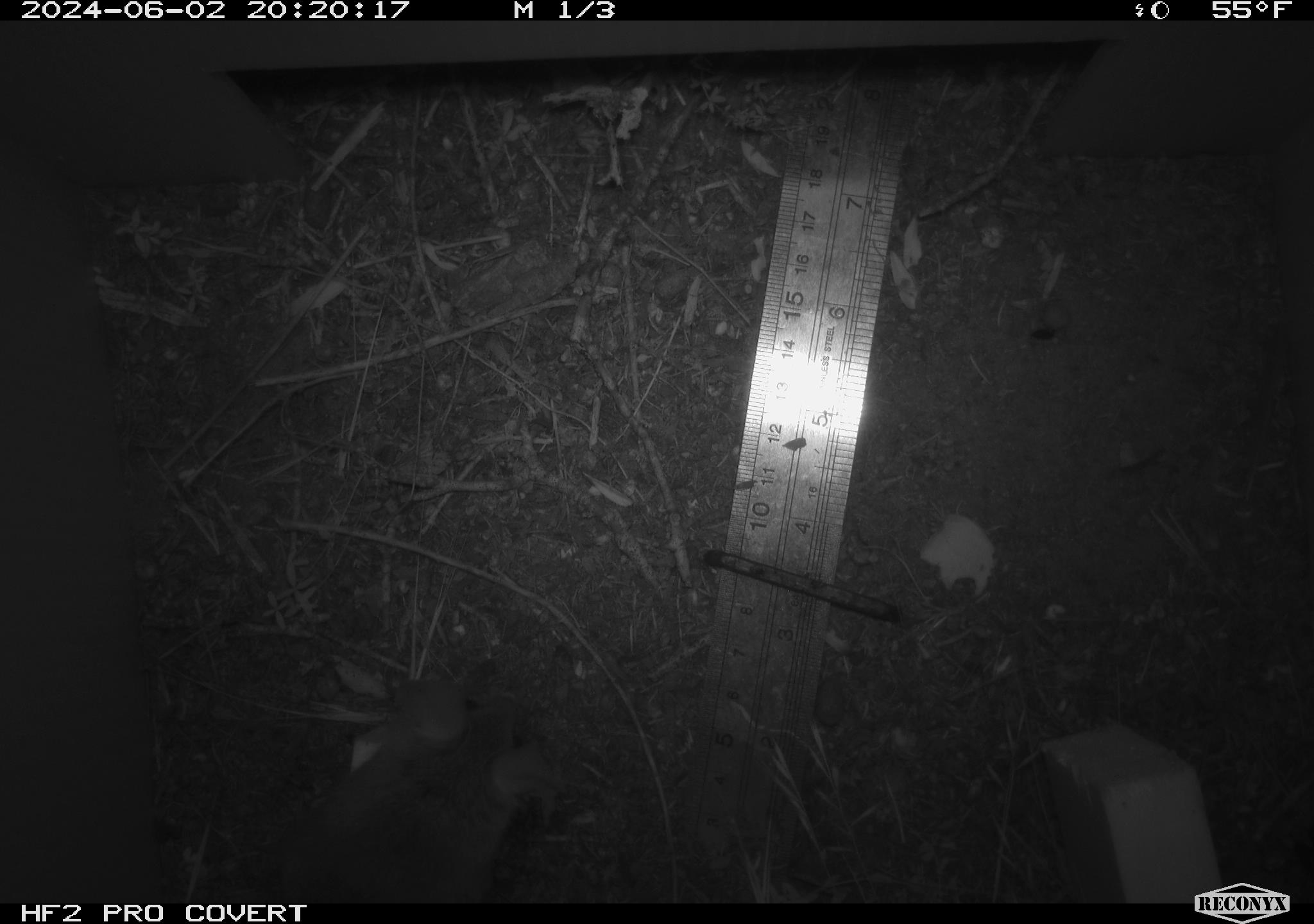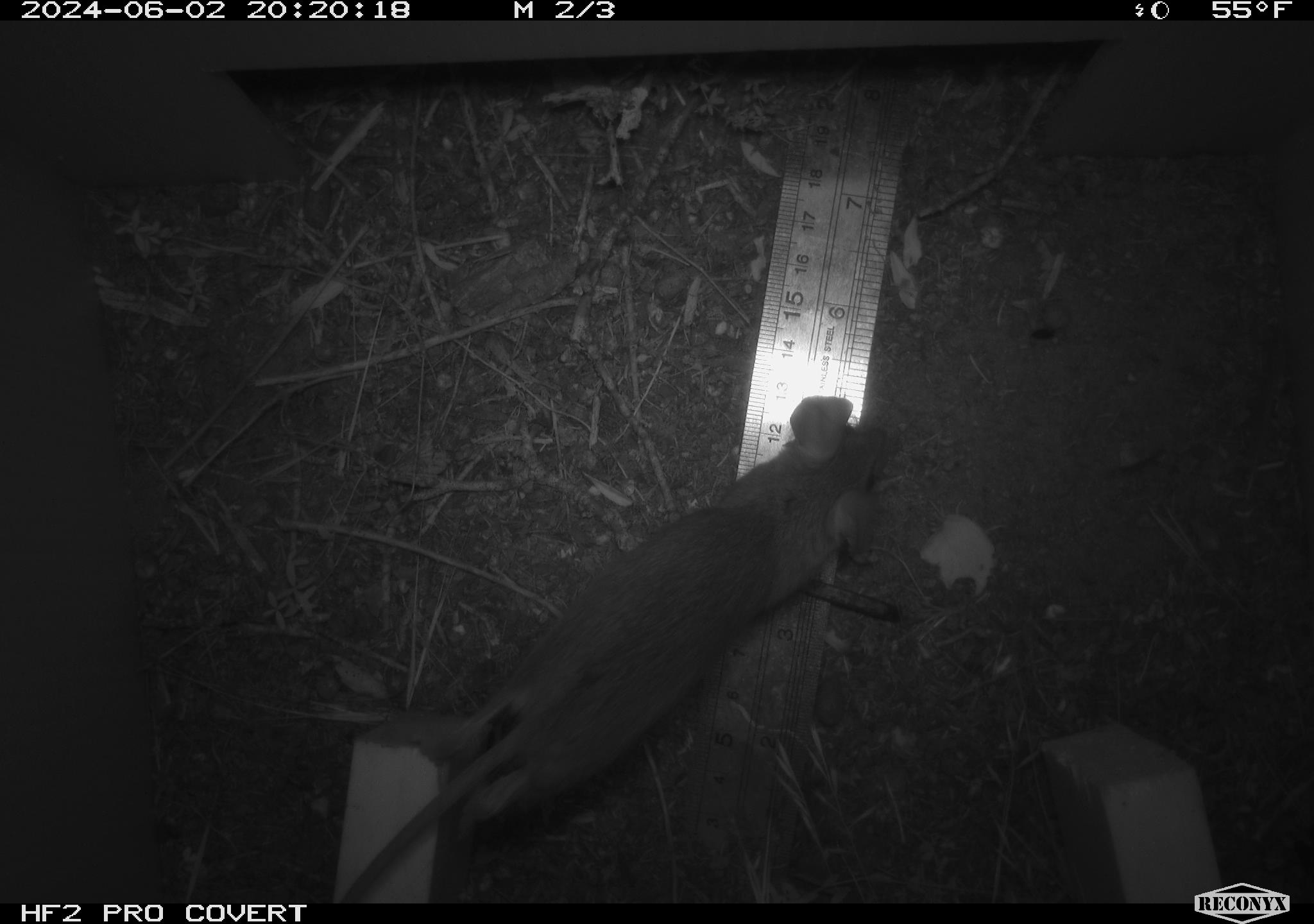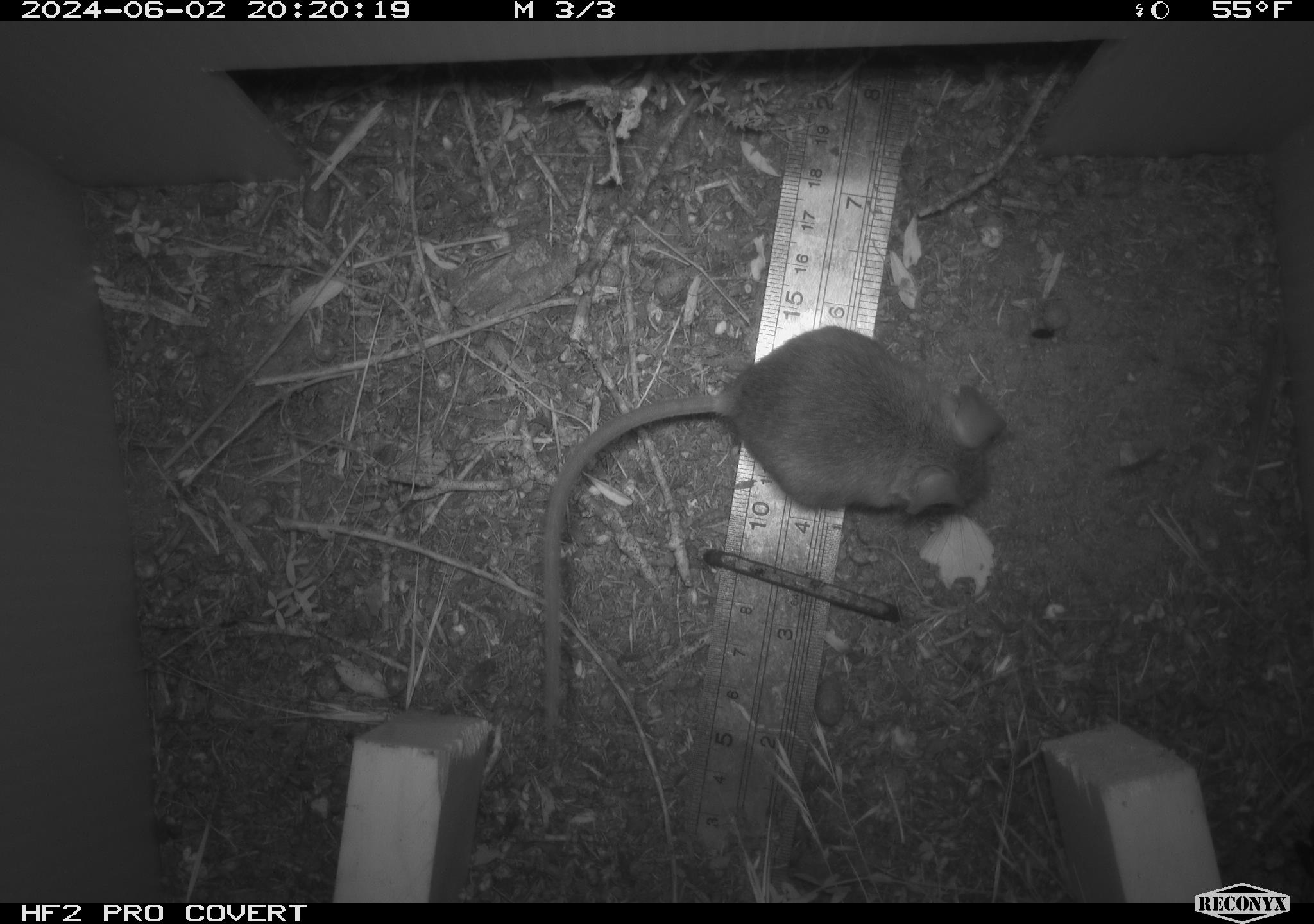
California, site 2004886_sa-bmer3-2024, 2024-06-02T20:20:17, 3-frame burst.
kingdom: Animalia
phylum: Chordata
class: Mammalia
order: Rodentia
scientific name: Rodentia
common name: mouse species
Mouse species (Rodentia).